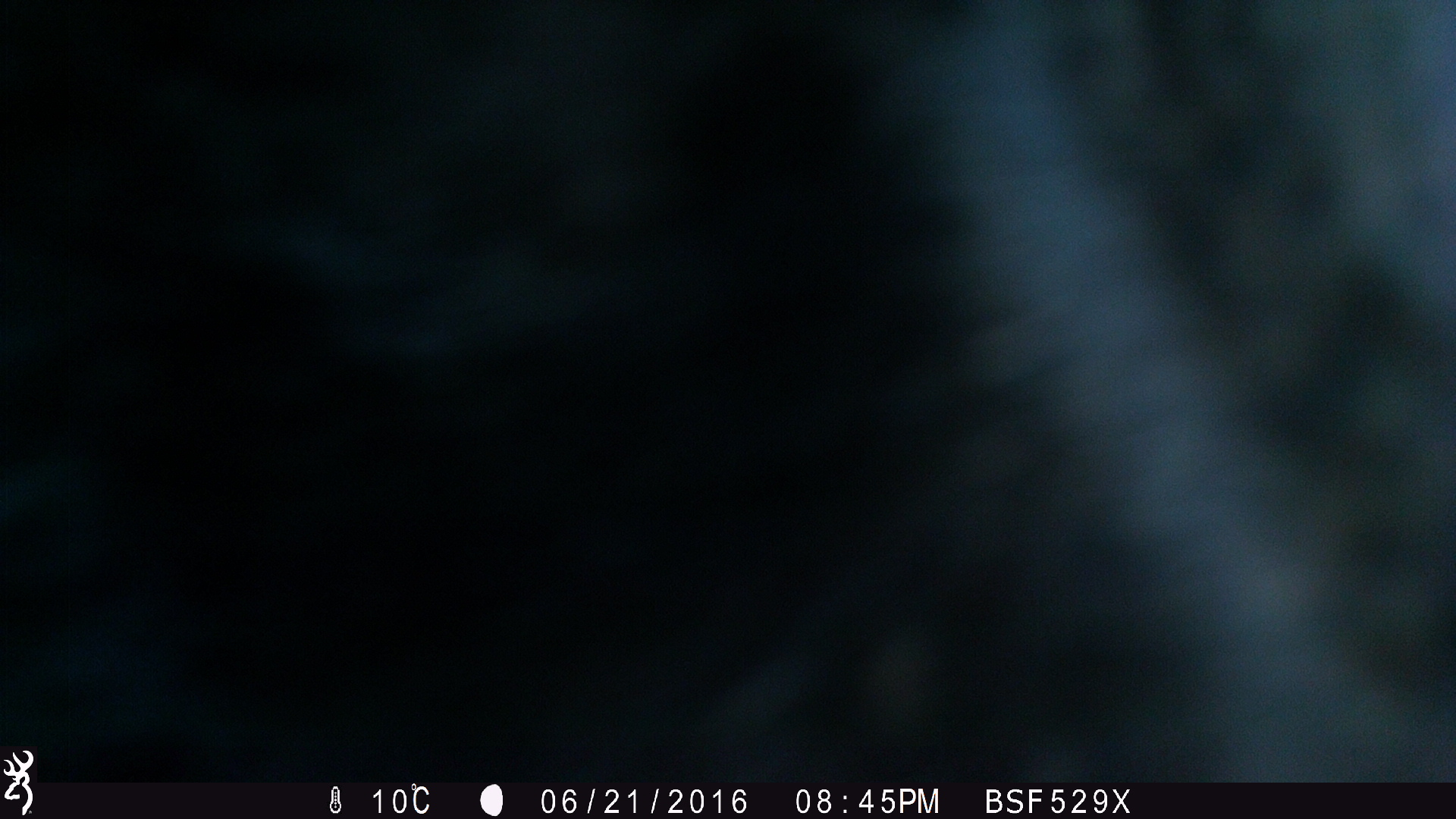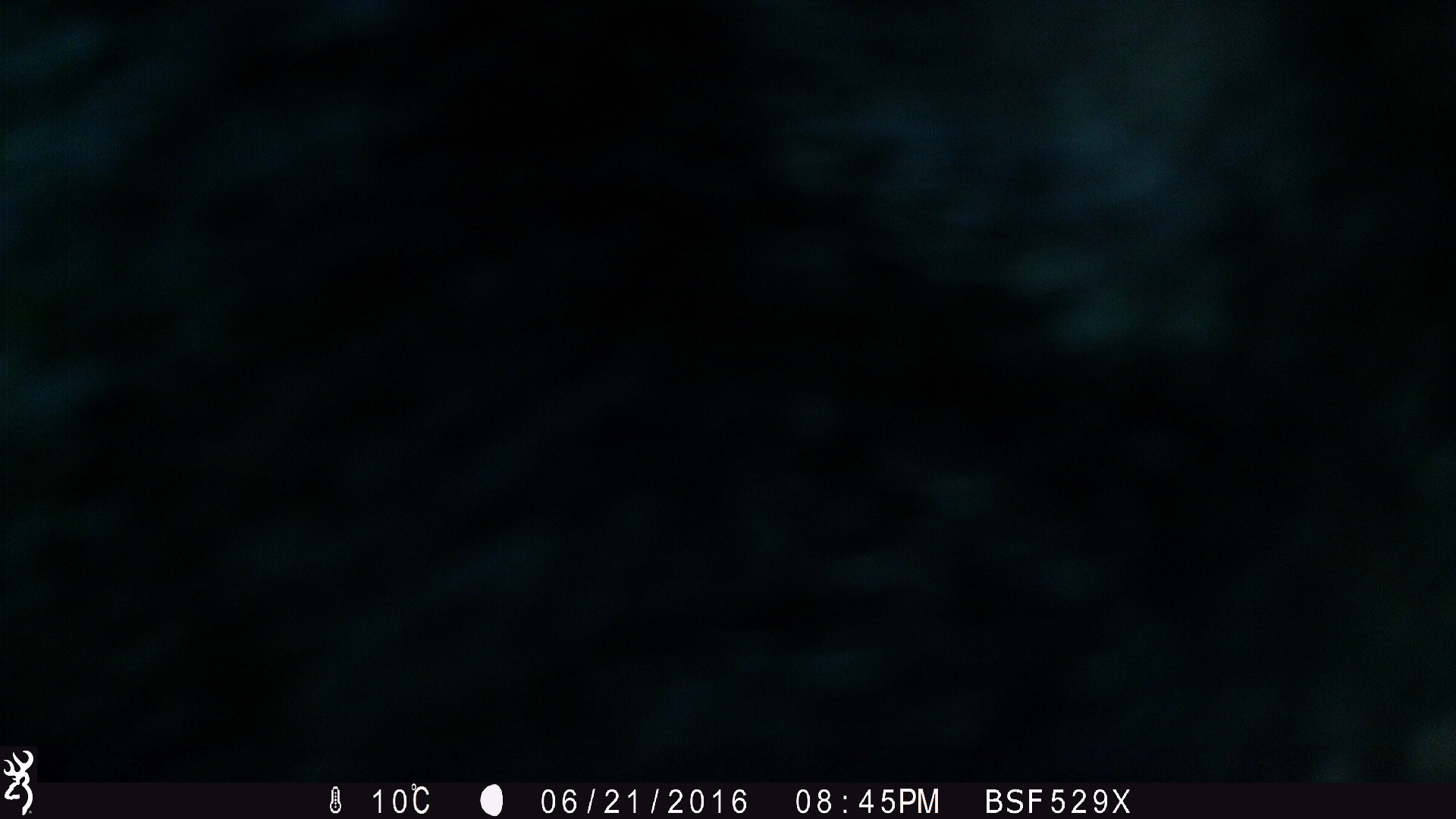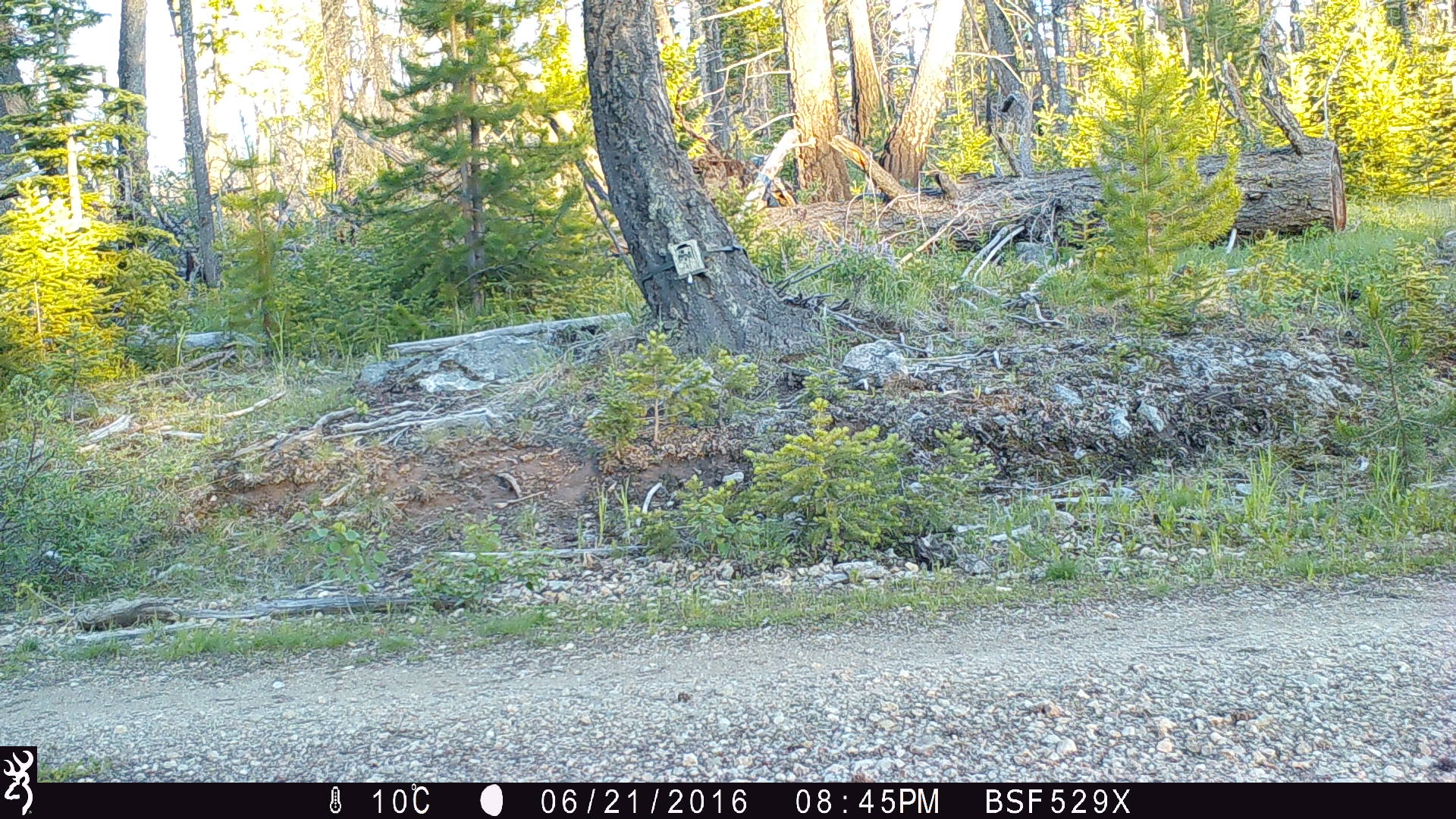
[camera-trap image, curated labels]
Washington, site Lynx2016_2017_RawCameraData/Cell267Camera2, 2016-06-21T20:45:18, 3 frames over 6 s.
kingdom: Animalia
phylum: Chordata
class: Mammalia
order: Carnivora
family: Ursidae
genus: Ursus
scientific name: Ursus americanus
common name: american black bear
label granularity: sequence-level